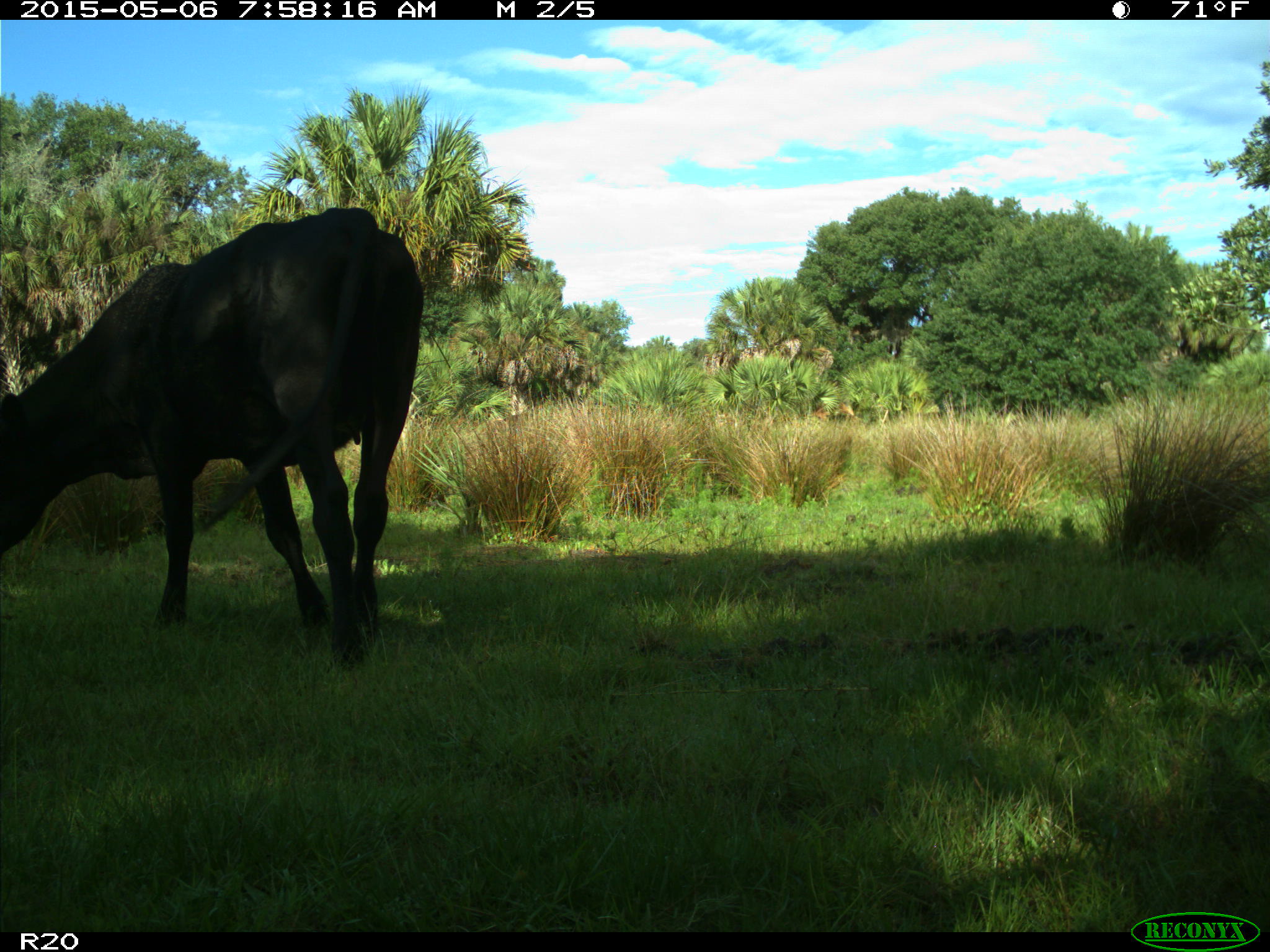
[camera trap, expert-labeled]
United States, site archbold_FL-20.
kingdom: Animalia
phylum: Chordata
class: Mammalia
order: Artiodactyla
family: Bovidae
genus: Bos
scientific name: Bos taurus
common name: domestic cow